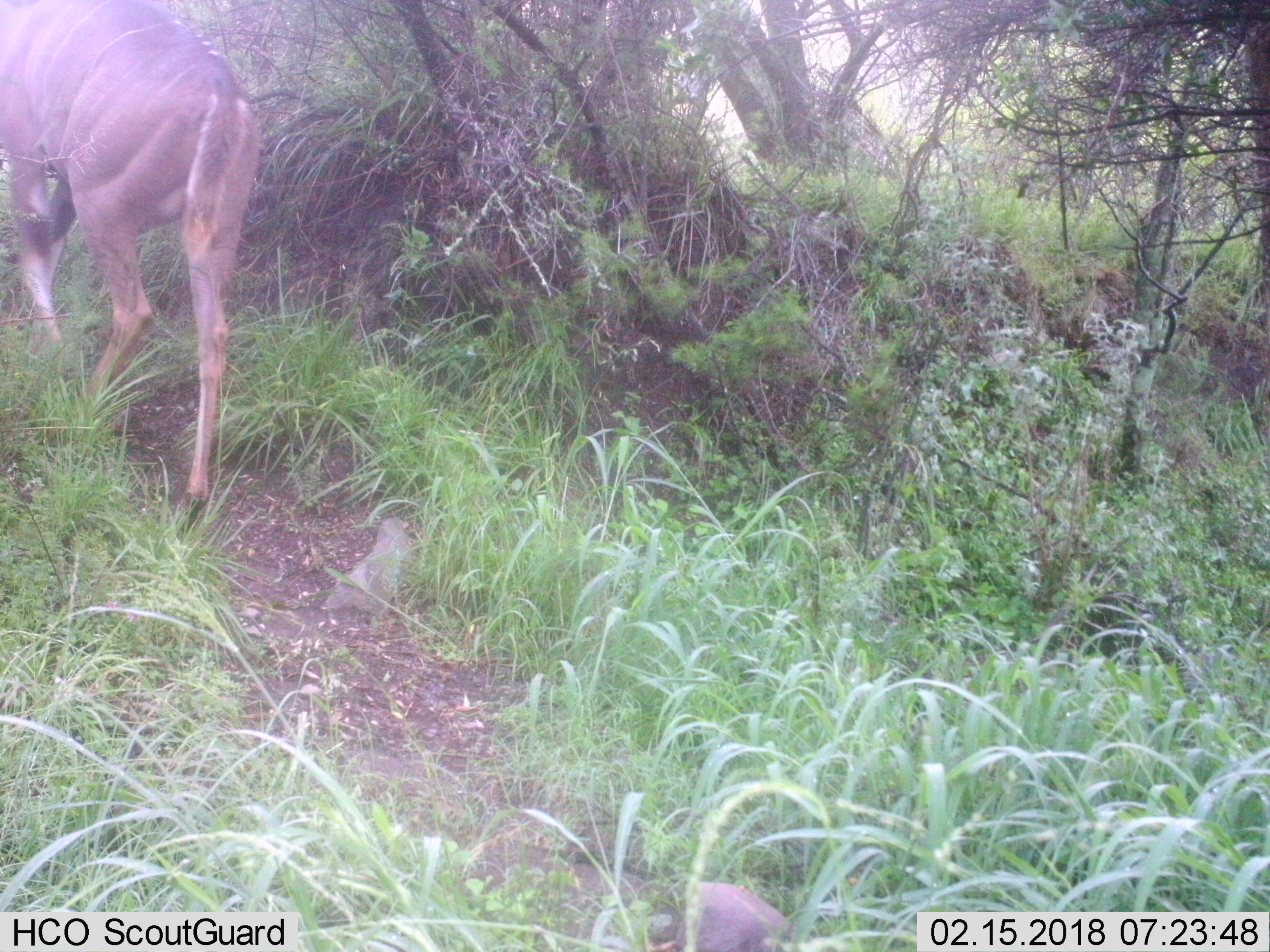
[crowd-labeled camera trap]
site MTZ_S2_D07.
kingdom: Animalia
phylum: Chordata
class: Mammalia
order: Artiodactyla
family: Bovidae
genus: Tragelaphus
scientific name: Tragelaphus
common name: kudu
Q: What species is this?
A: Kudu (Tragelaphus).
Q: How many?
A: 1.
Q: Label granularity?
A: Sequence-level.